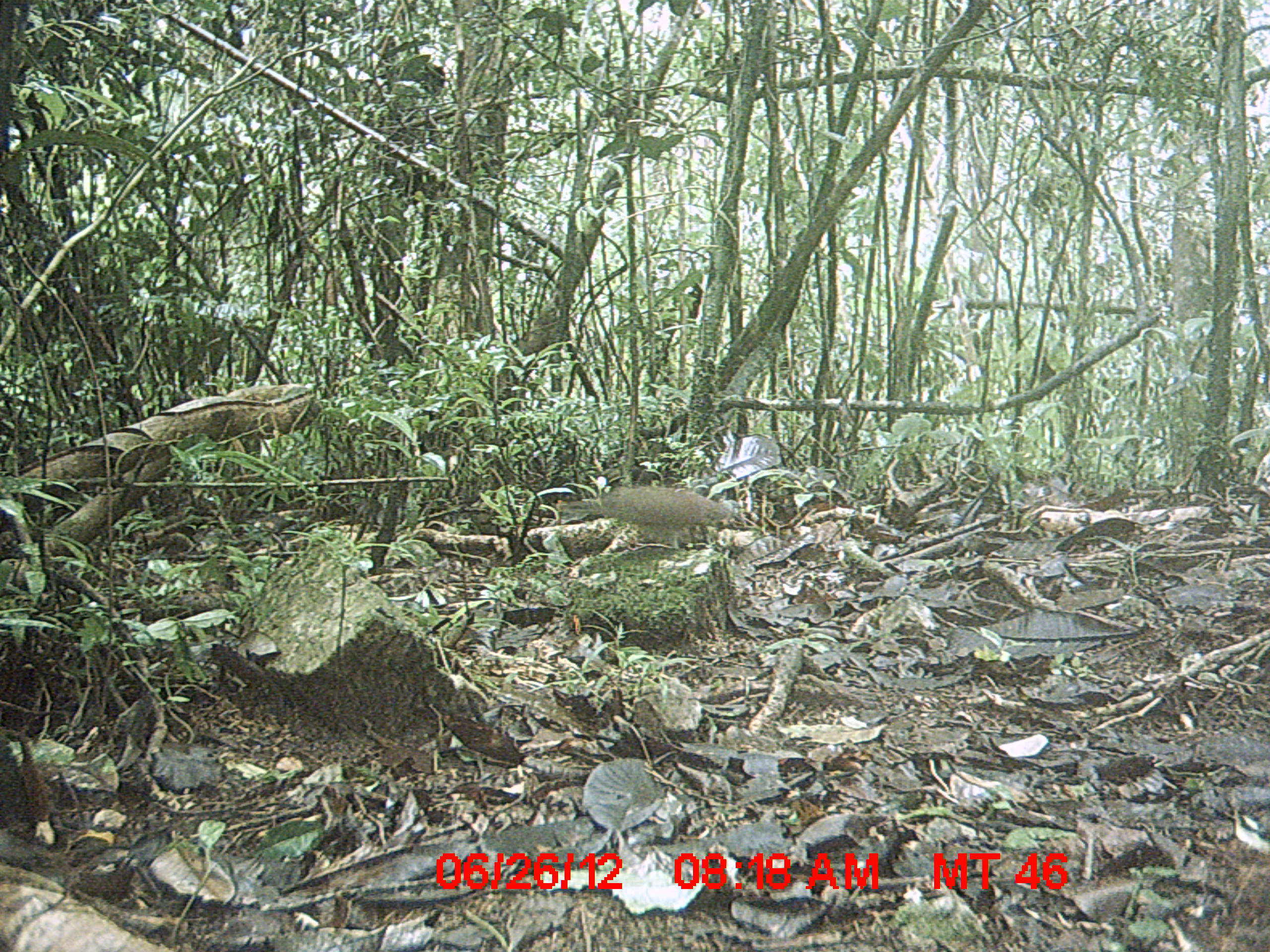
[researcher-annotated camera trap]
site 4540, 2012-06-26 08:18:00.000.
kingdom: Animalia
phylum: Chordata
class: Mammalia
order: Carnivora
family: Eupleridae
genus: Galidictis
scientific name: Galidictis fasciata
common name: broad-striped vontsira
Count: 1.